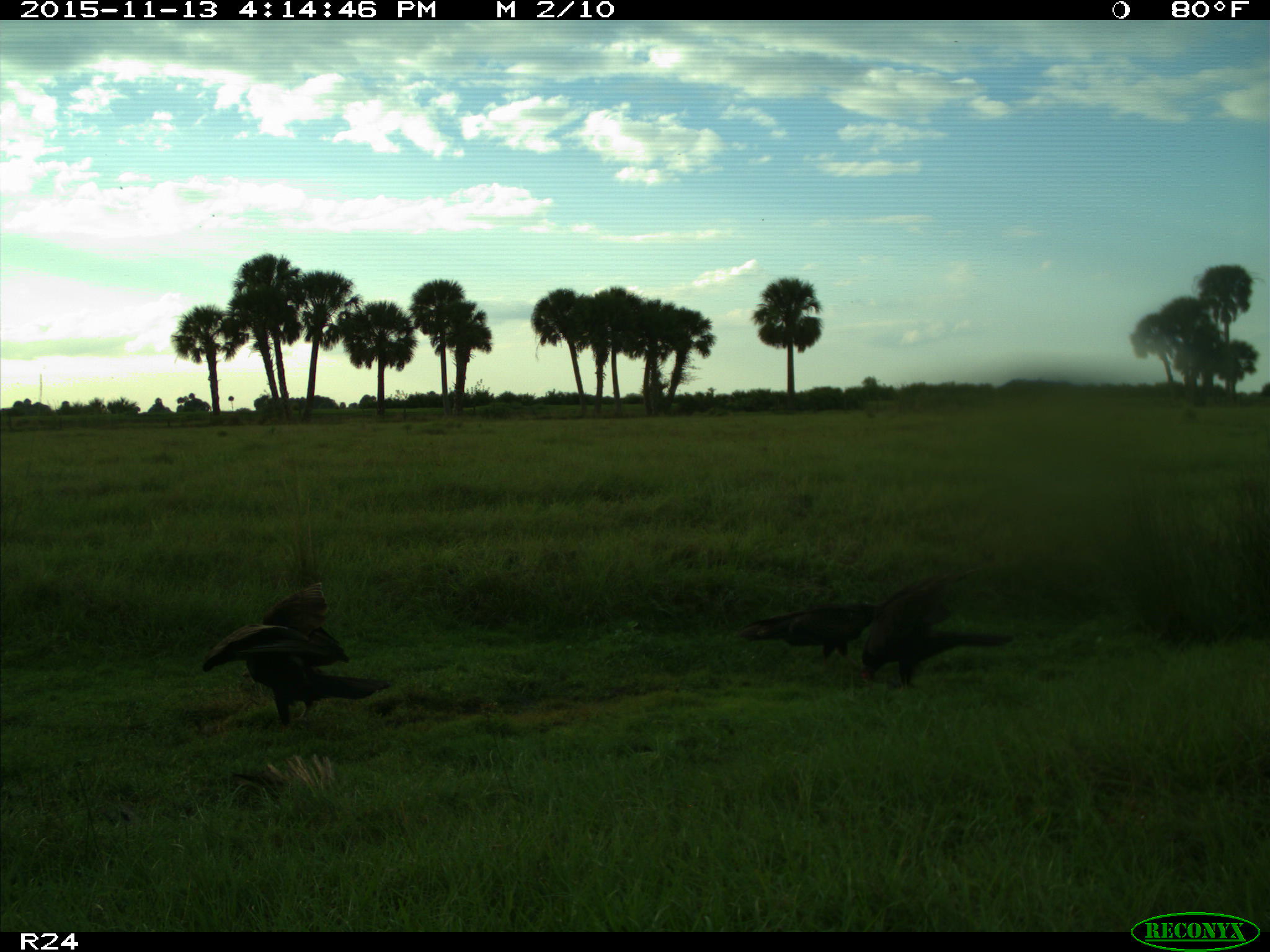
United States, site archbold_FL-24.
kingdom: Animalia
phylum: Chordata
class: Aves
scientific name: Aves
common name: birds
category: unidentified bird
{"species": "unidentified bird (birds) (Aves)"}